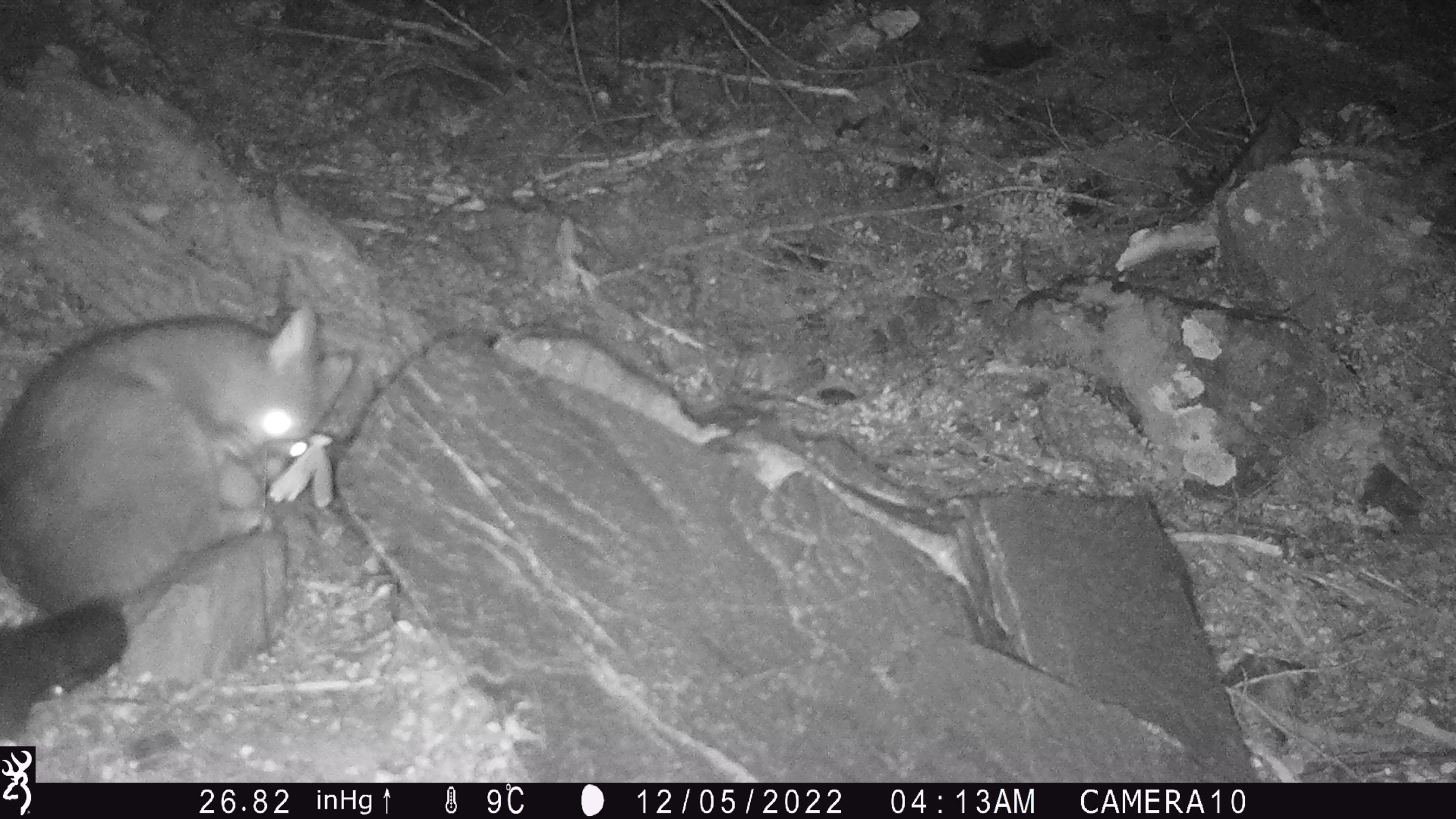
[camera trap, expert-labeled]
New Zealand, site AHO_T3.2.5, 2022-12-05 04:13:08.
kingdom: Animalia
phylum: Chordata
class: Mammalia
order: Diprotodontia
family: Phalangeridae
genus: Trichosurus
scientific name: Trichosurus vulpecula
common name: common brushtail possum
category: possum